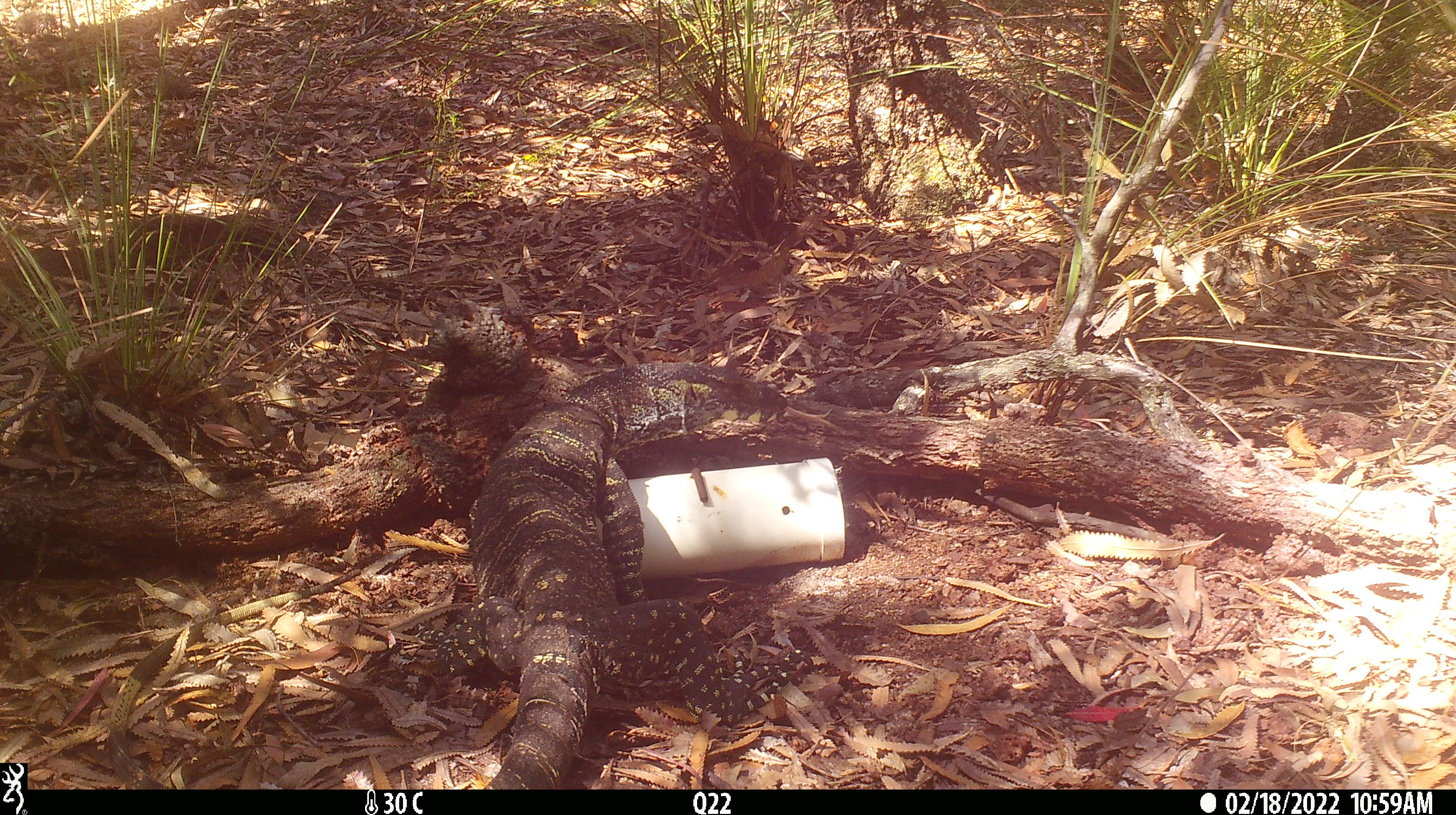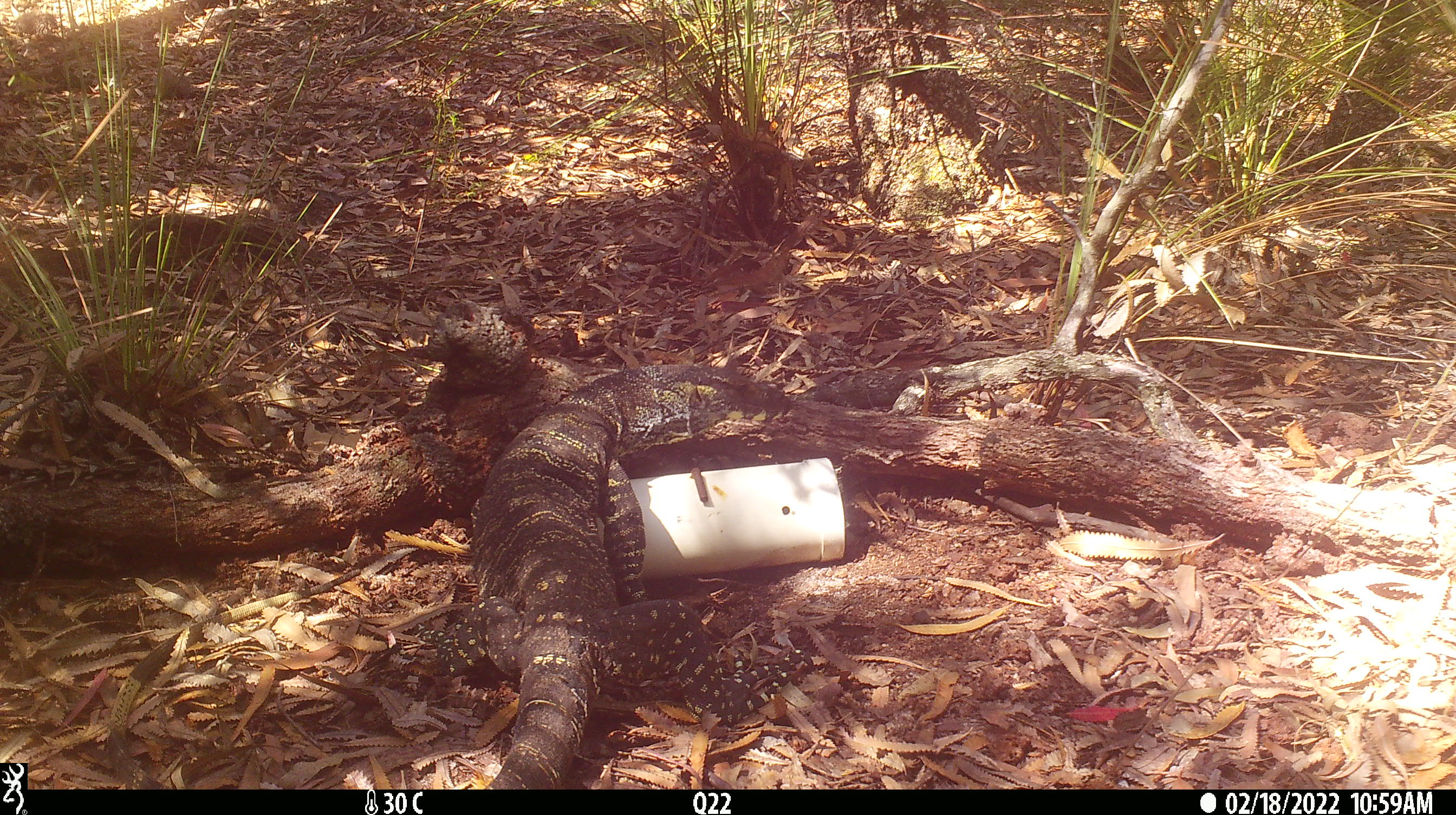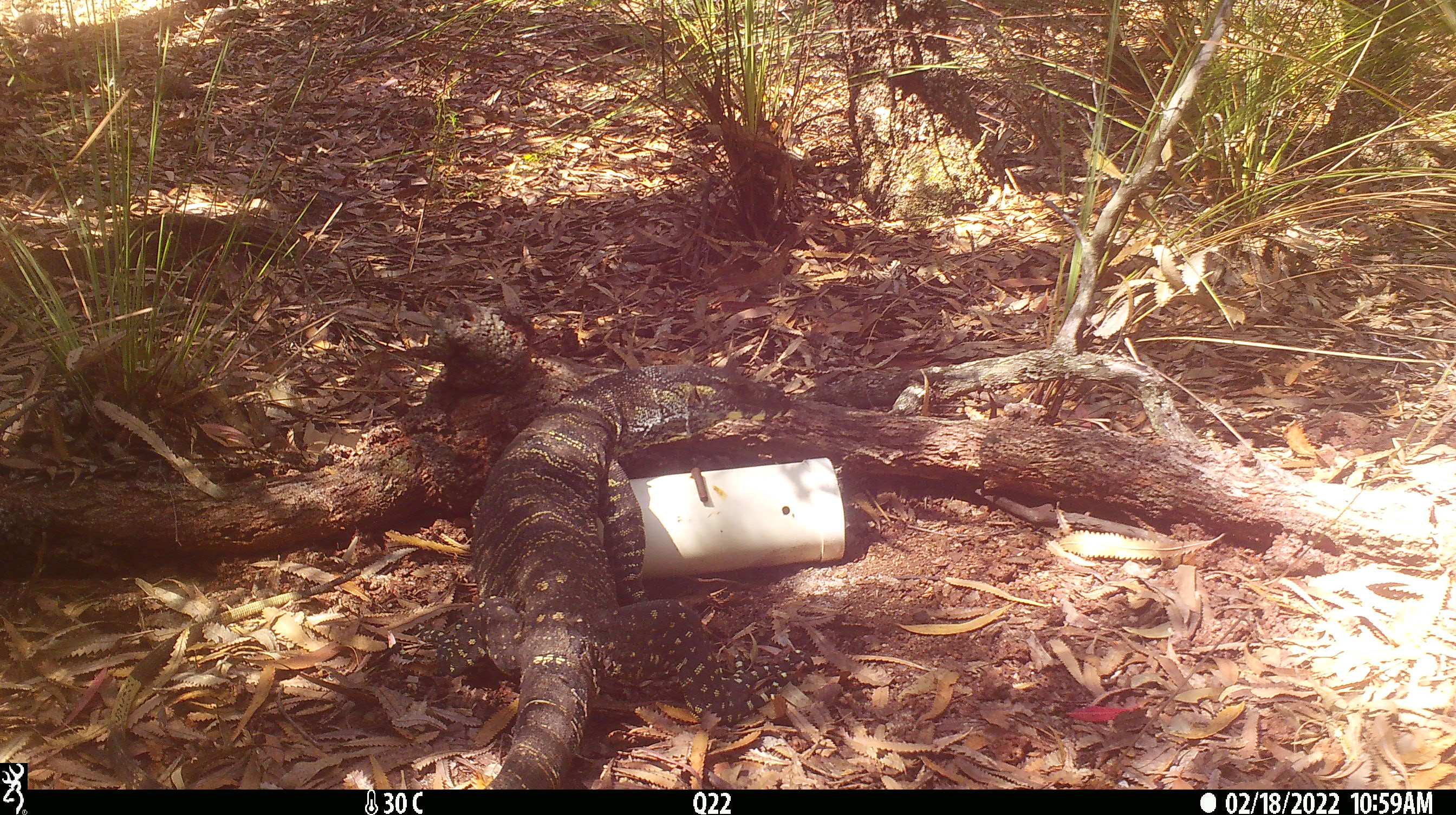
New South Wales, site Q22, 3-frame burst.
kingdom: Animalia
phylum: Chordata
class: Reptilia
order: Squamata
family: Varanidae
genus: Varanus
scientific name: Varanus varius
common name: lace monitor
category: goanna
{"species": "goanna (lace monitor) (Varanus varius)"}